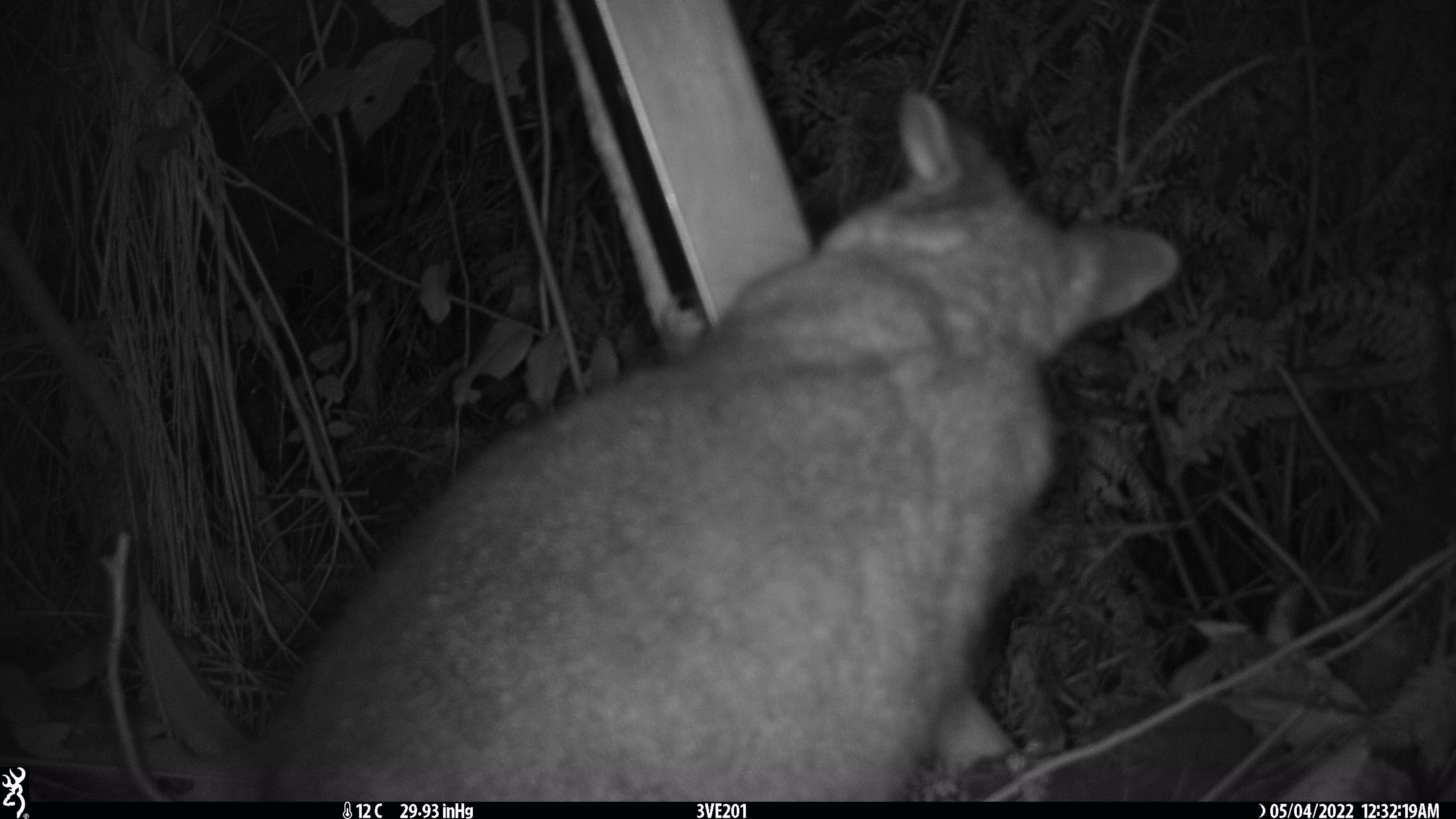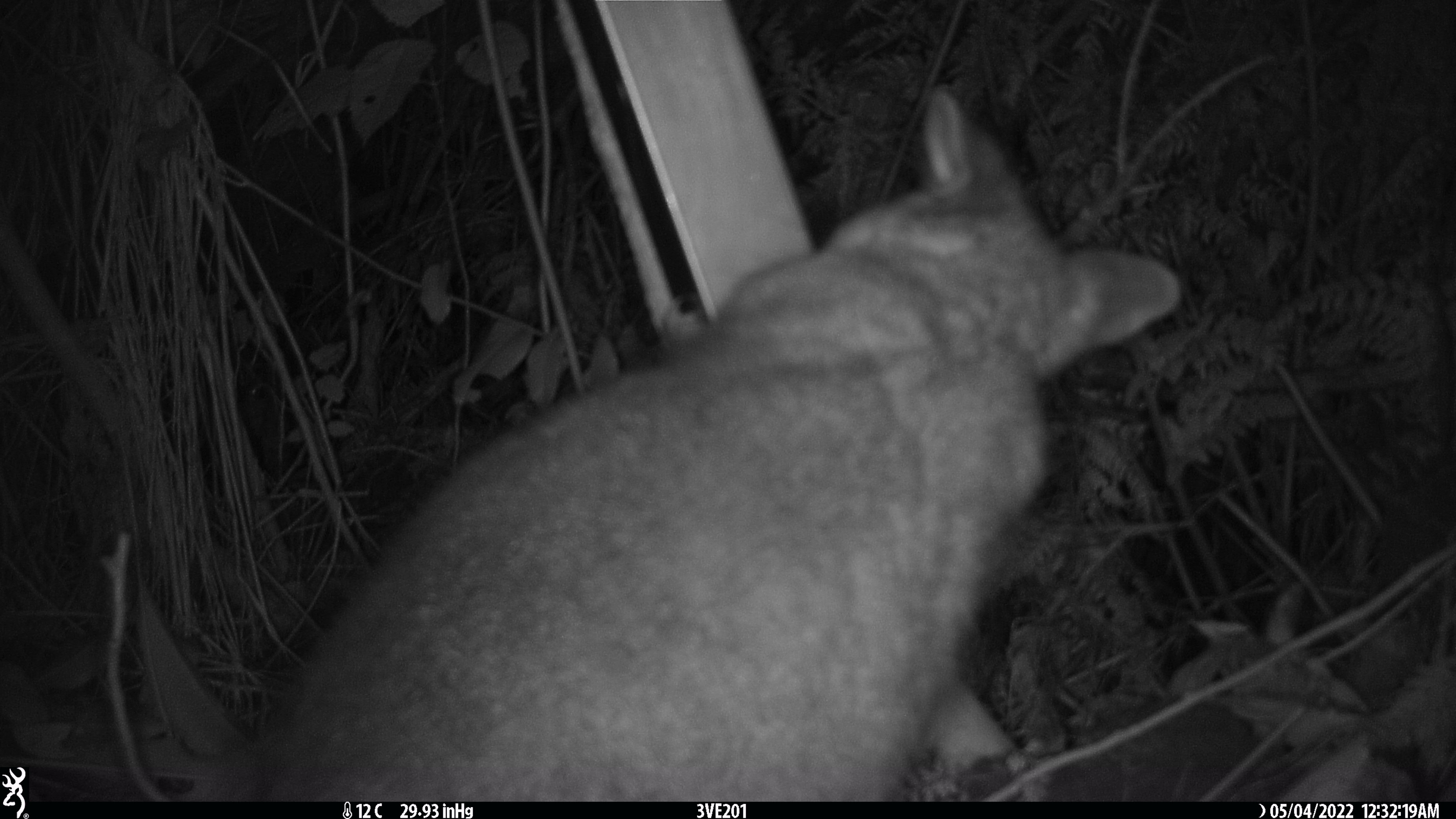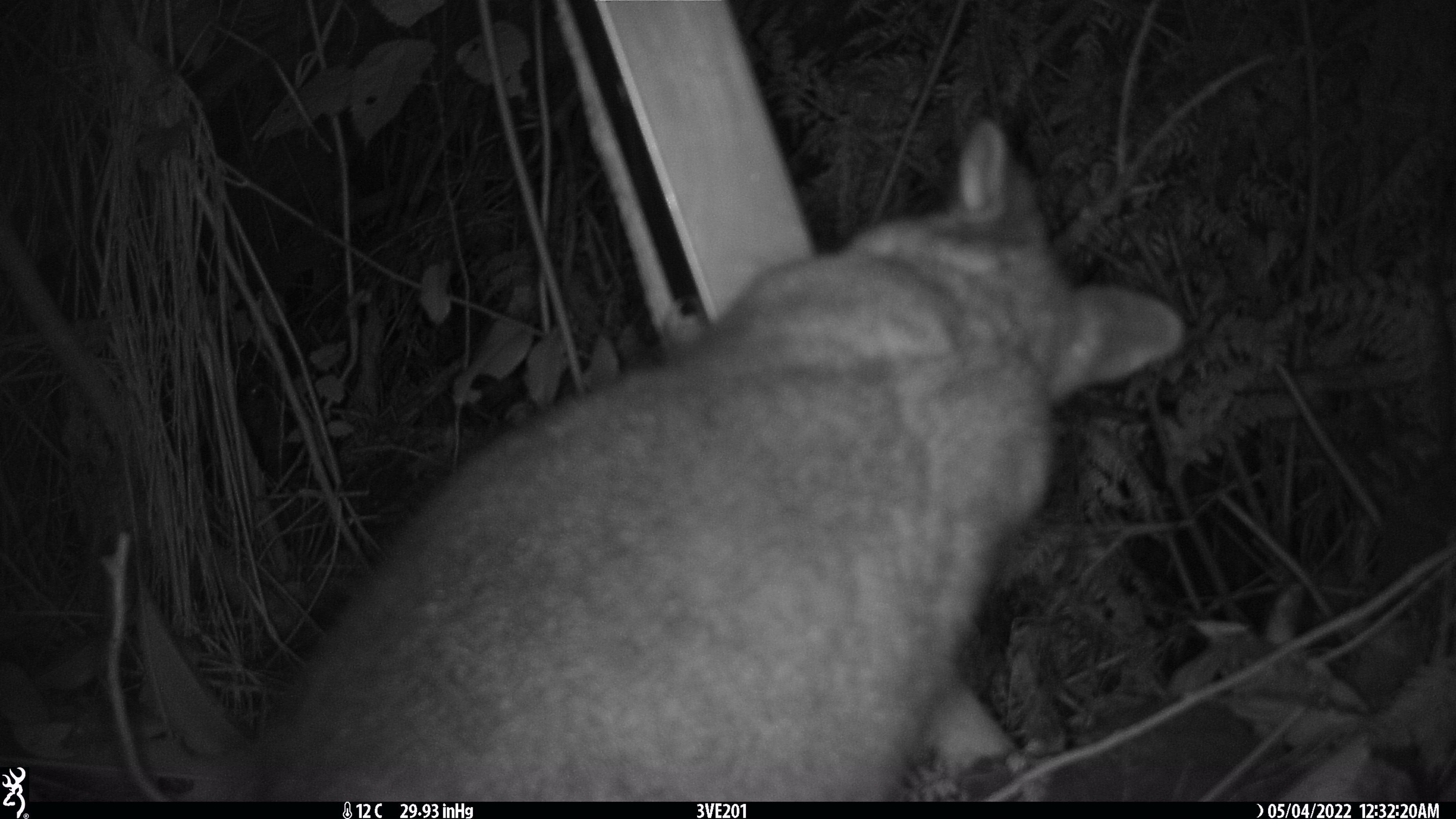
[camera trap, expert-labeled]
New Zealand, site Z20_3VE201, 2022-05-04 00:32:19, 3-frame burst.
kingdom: Animalia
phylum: Chordata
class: Mammalia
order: Diprotodontia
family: Phalangeridae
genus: Trichosurus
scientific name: Trichosurus vulpecula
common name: common brushtail possum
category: possum